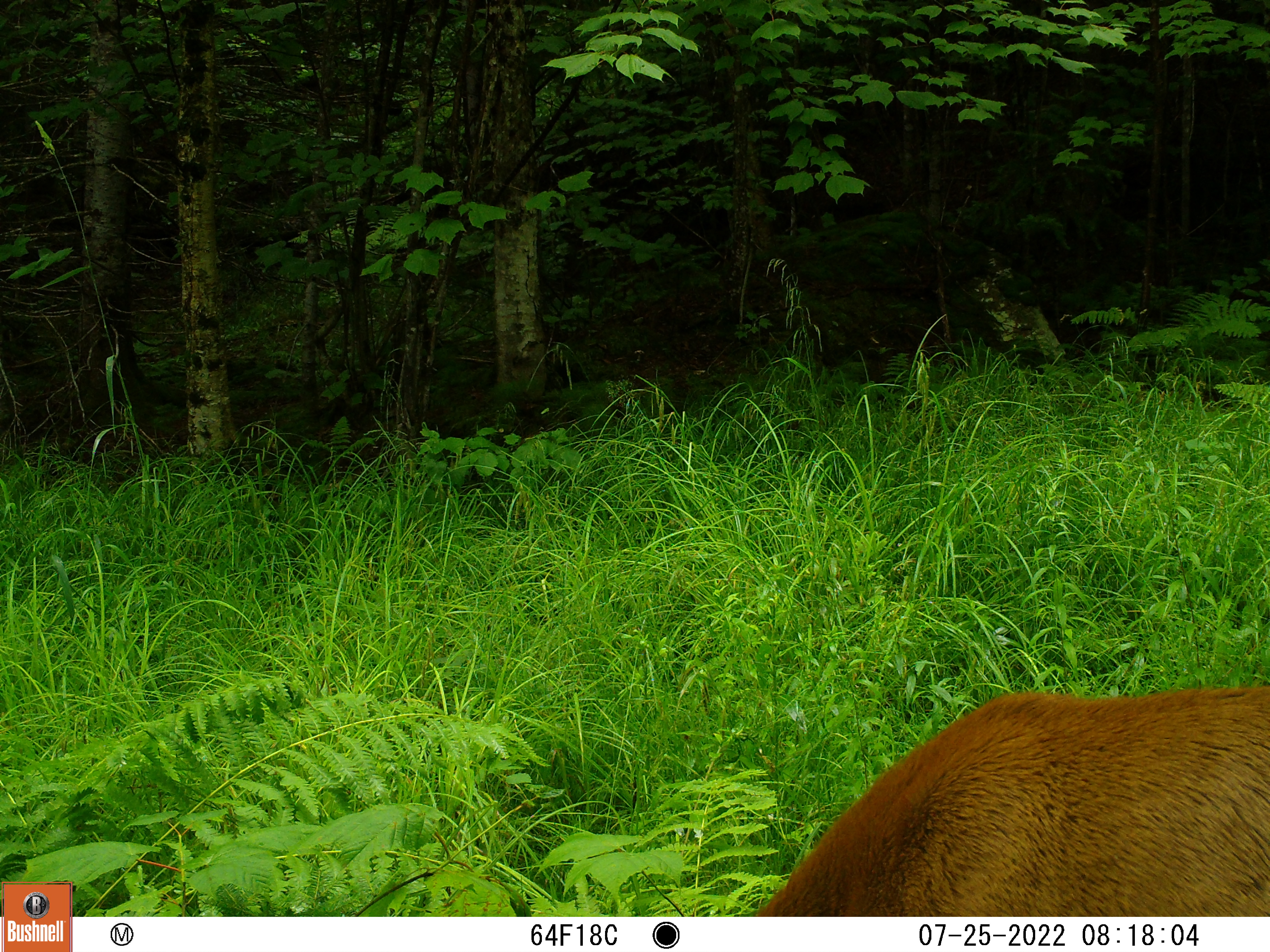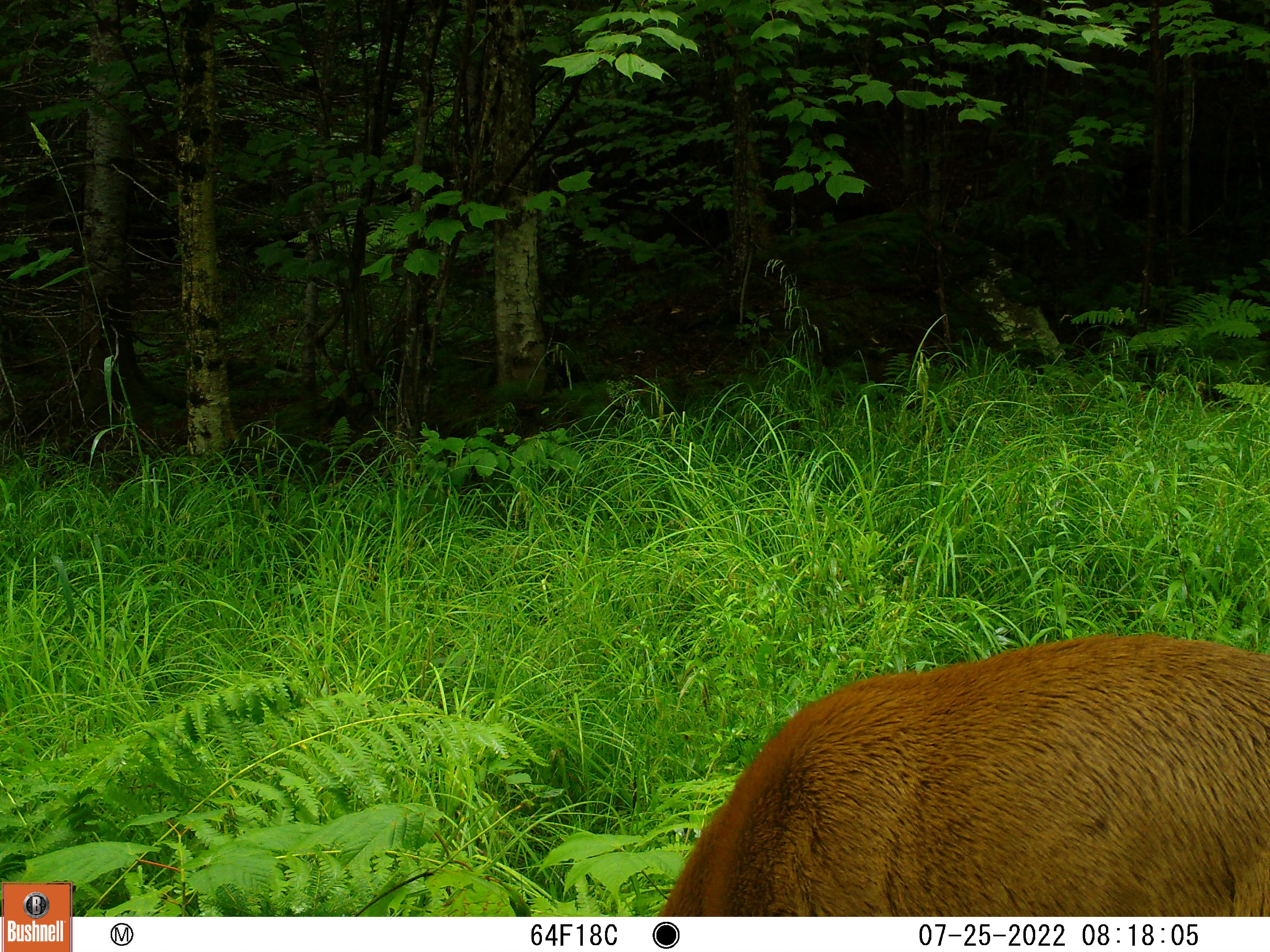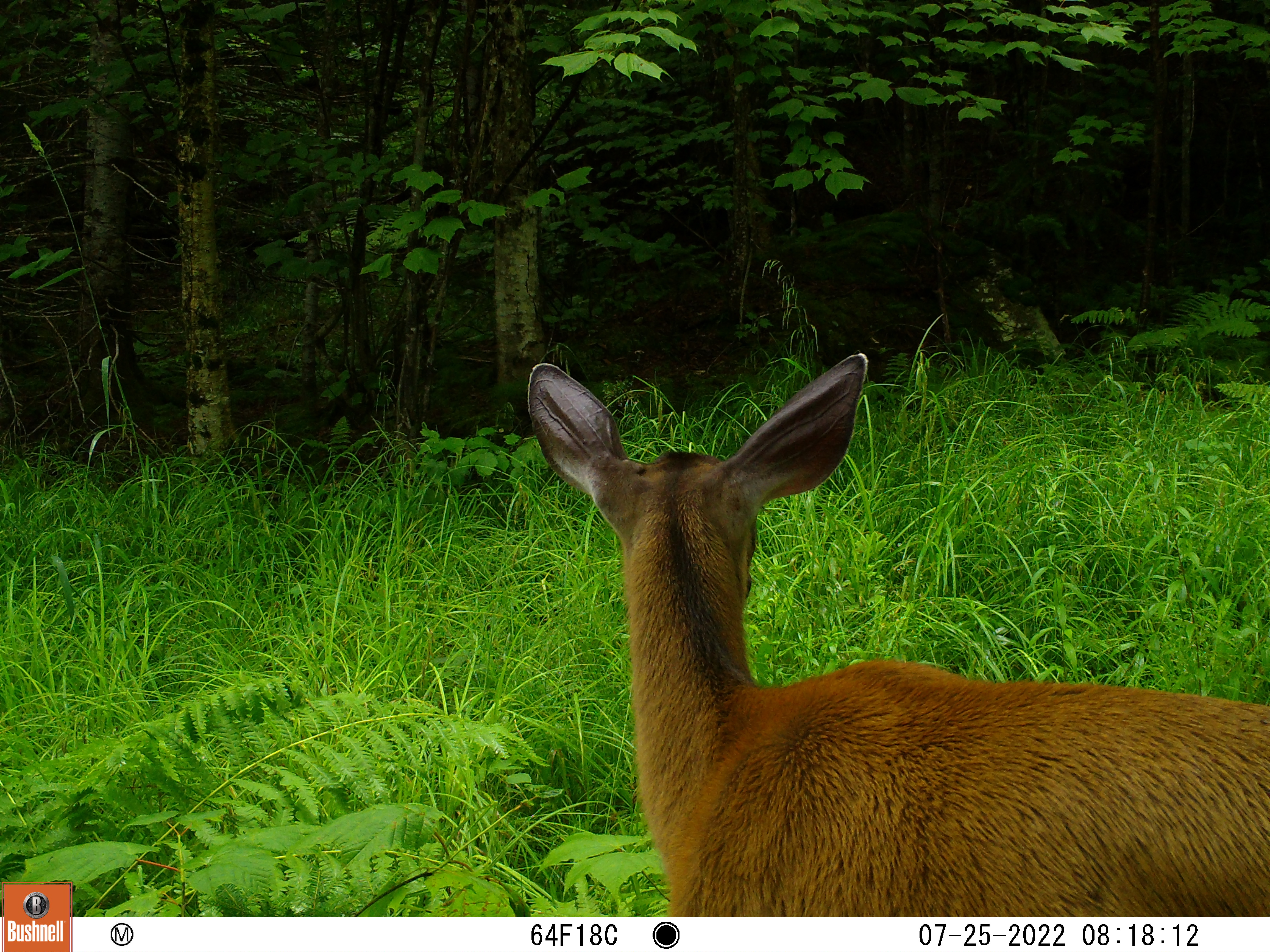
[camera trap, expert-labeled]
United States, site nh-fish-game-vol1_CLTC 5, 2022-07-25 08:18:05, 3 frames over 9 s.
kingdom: Animalia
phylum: Chordata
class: Mammalia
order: Artiodactyla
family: Cervidae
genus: Odocoileus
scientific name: Odocoileus virginianus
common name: white-tailed deer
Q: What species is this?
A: White-tailed deer (Odocoileus virginianus).